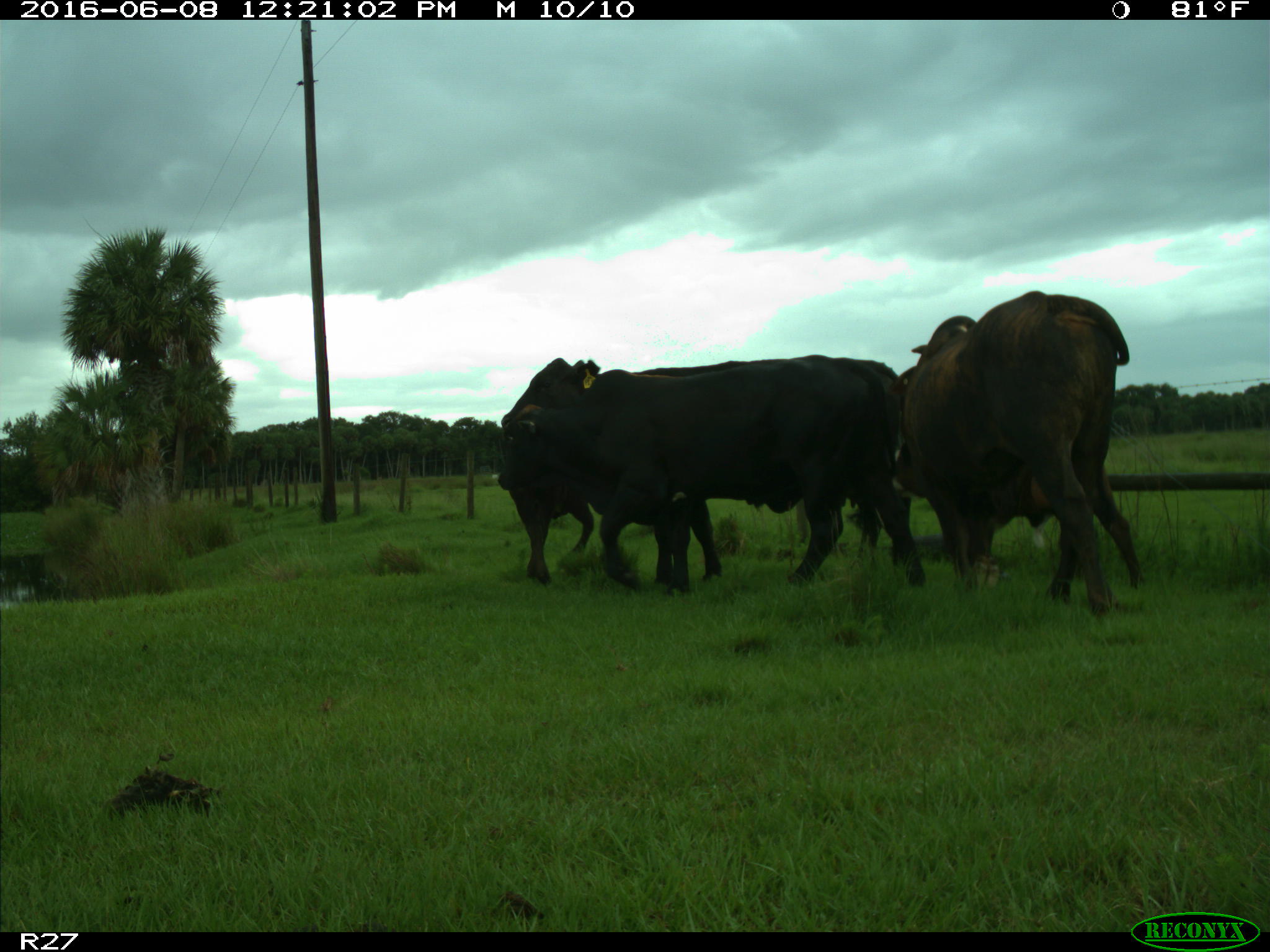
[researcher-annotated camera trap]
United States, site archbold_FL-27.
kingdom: Animalia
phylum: Chordata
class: Mammalia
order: Artiodactyla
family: Bovidae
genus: Bos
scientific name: Bos taurus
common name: domestic cow